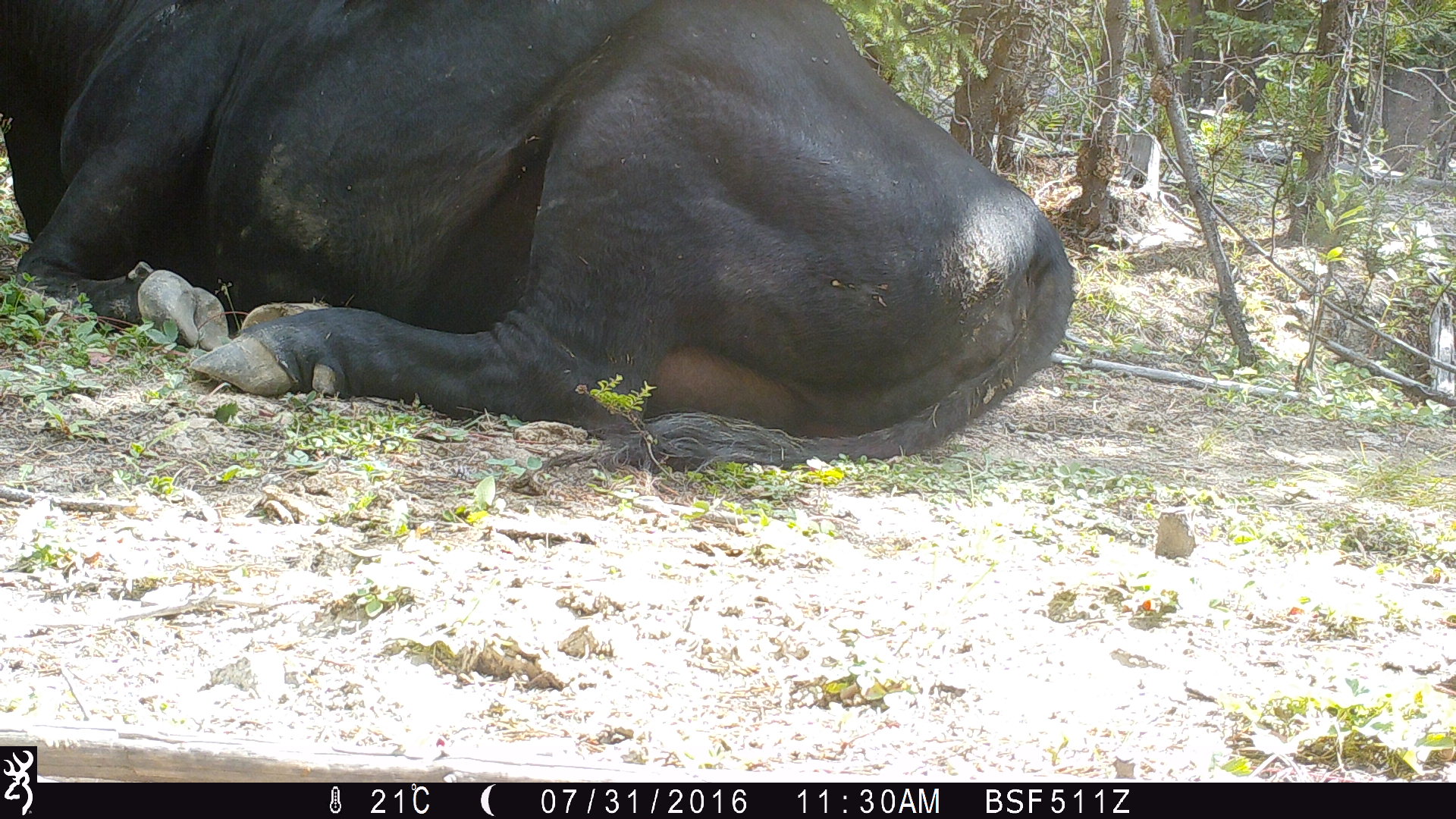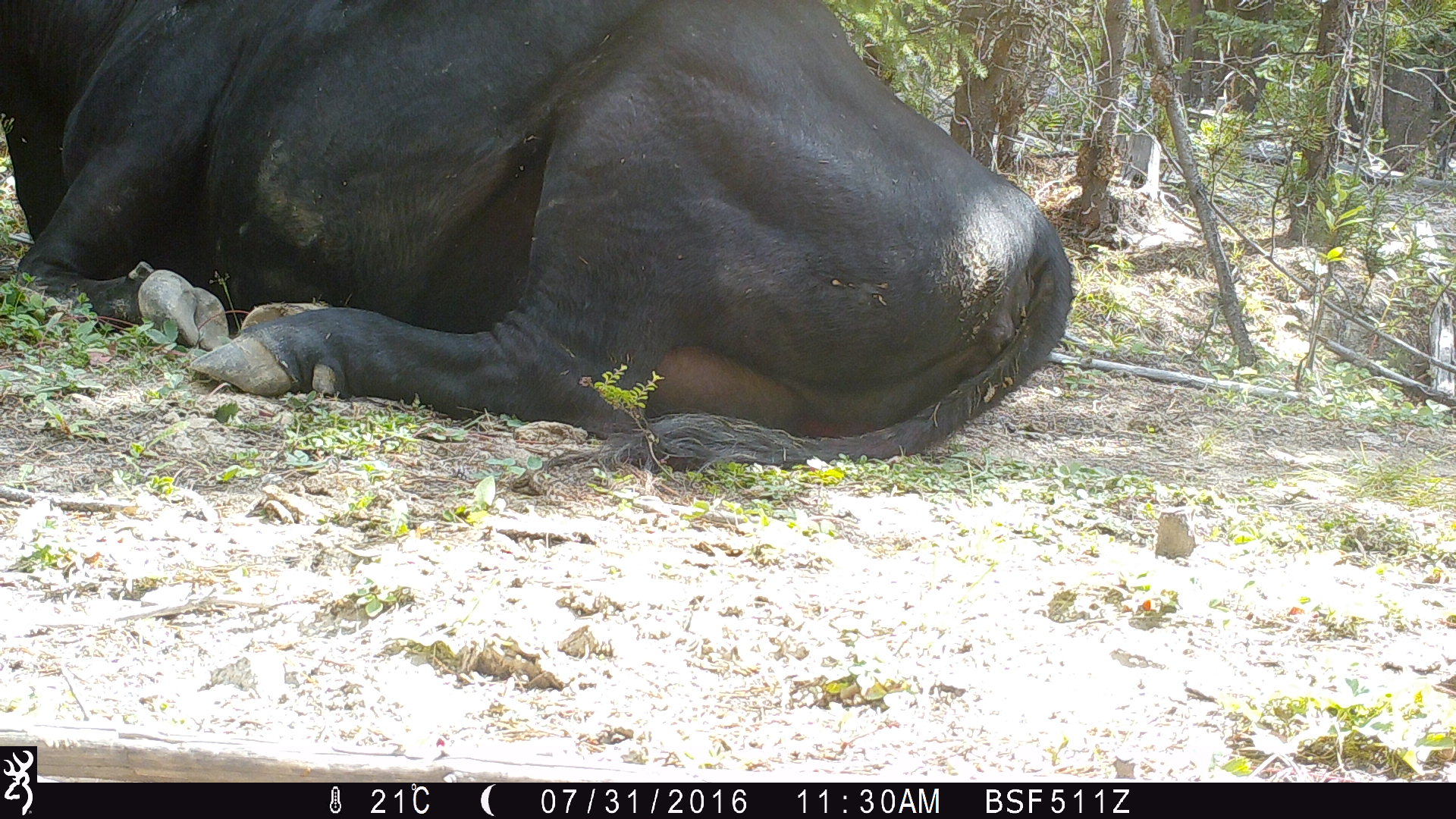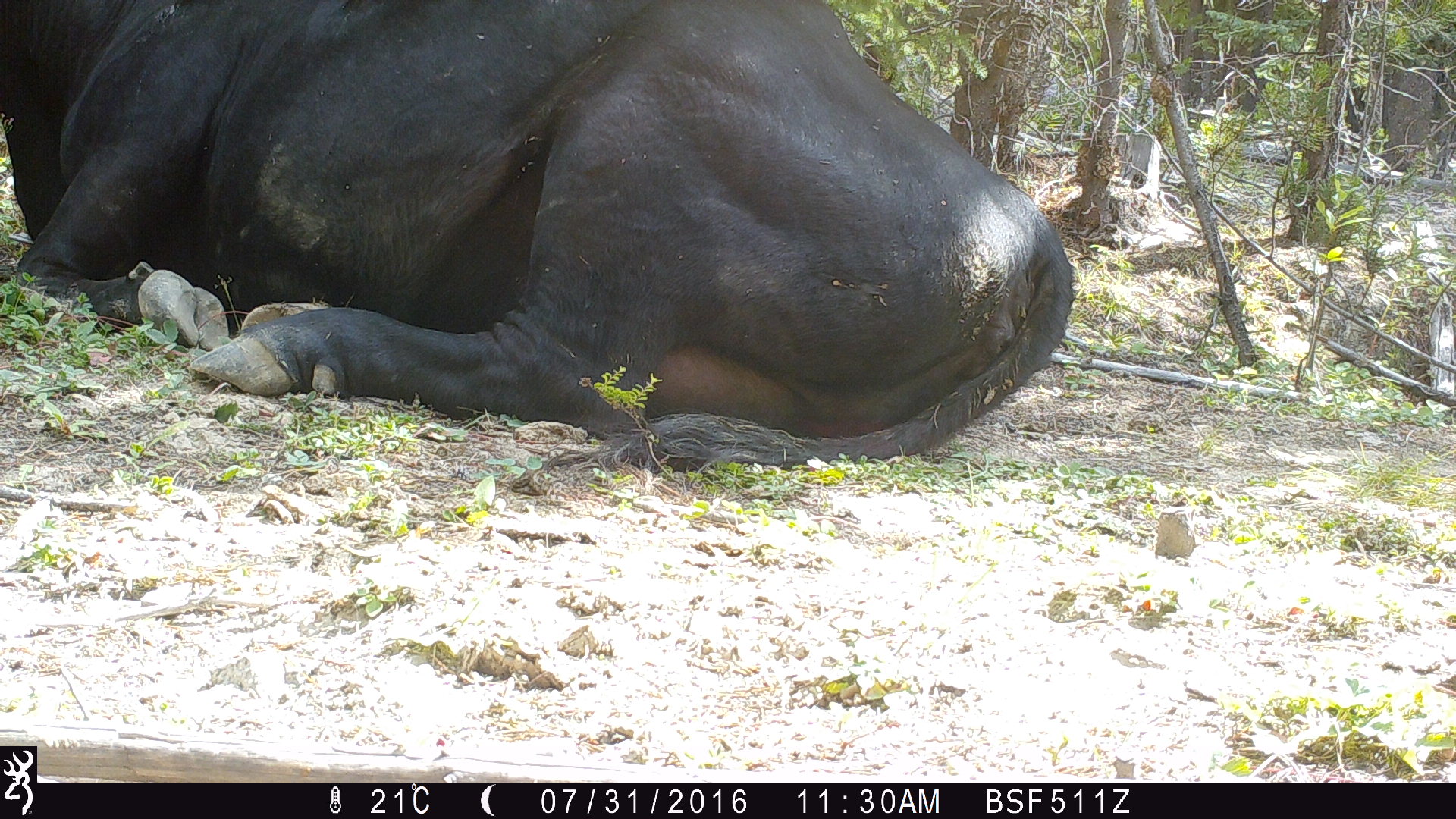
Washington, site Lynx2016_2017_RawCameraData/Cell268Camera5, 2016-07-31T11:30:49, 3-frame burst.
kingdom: Animalia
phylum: Chordata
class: Mammalia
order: Artiodactyla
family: Bovidae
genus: Bos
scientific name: Bos taurus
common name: domestic cattle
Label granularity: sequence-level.